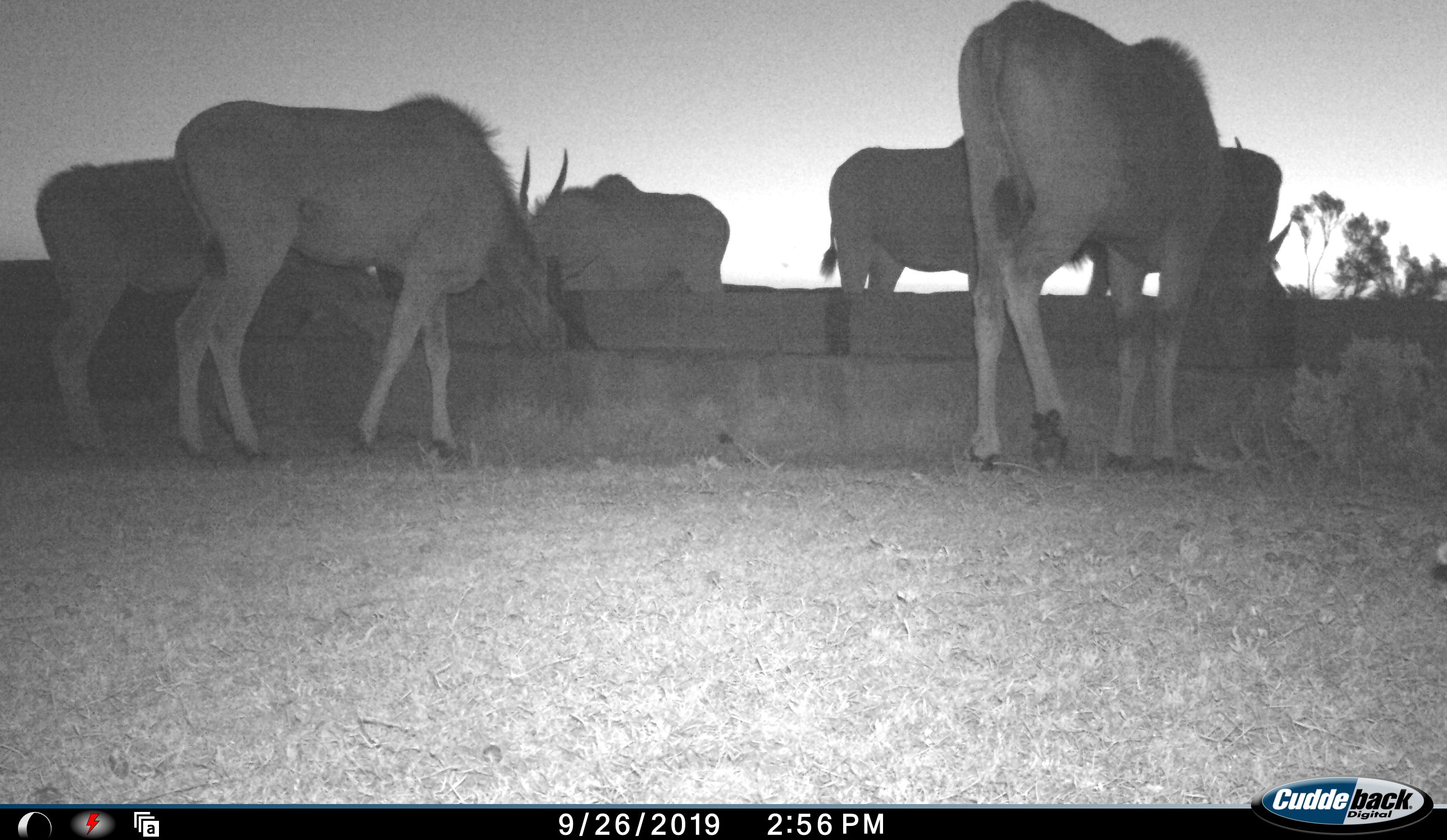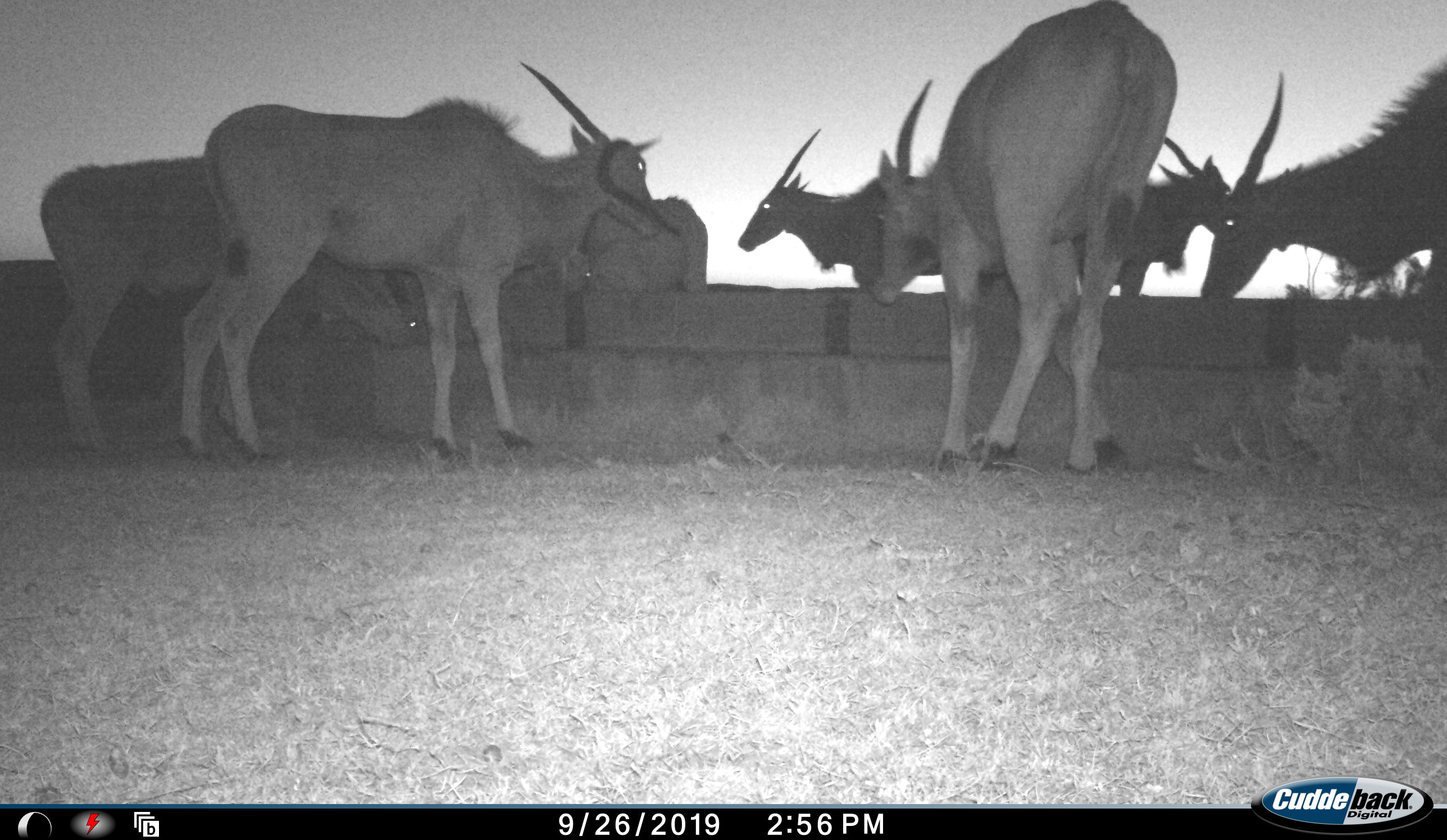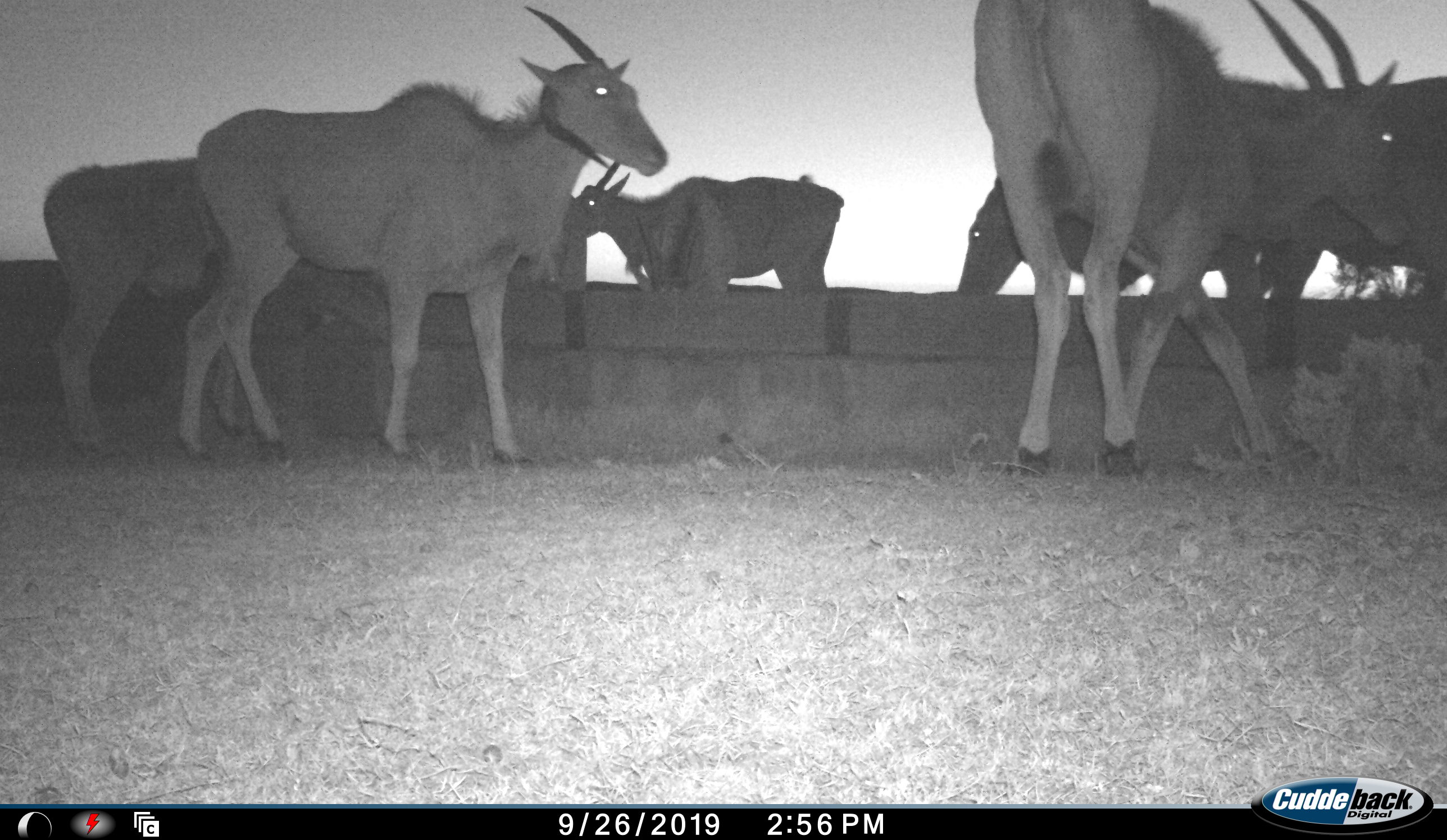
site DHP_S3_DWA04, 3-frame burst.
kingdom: Animalia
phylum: Chordata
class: Mammalia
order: Artiodactyla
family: Bovidae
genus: Tragelaphus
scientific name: Tragelaphus oryx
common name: eland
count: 7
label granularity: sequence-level